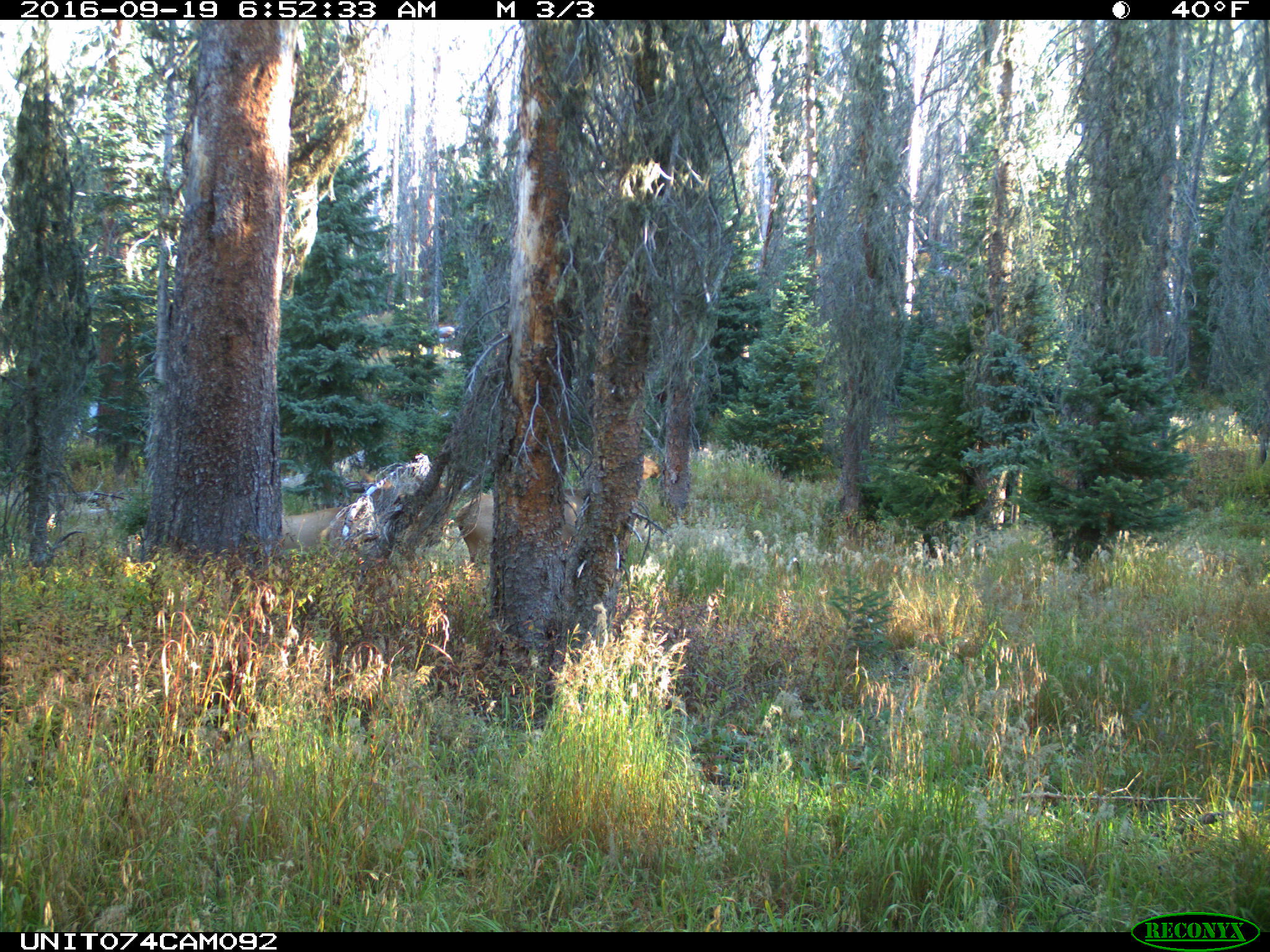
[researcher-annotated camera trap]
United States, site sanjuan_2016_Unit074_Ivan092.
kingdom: Animalia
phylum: Chordata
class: Mammalia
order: Artiodactyla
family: Cervidae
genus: Cervus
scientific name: Cervus elaphus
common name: red deer